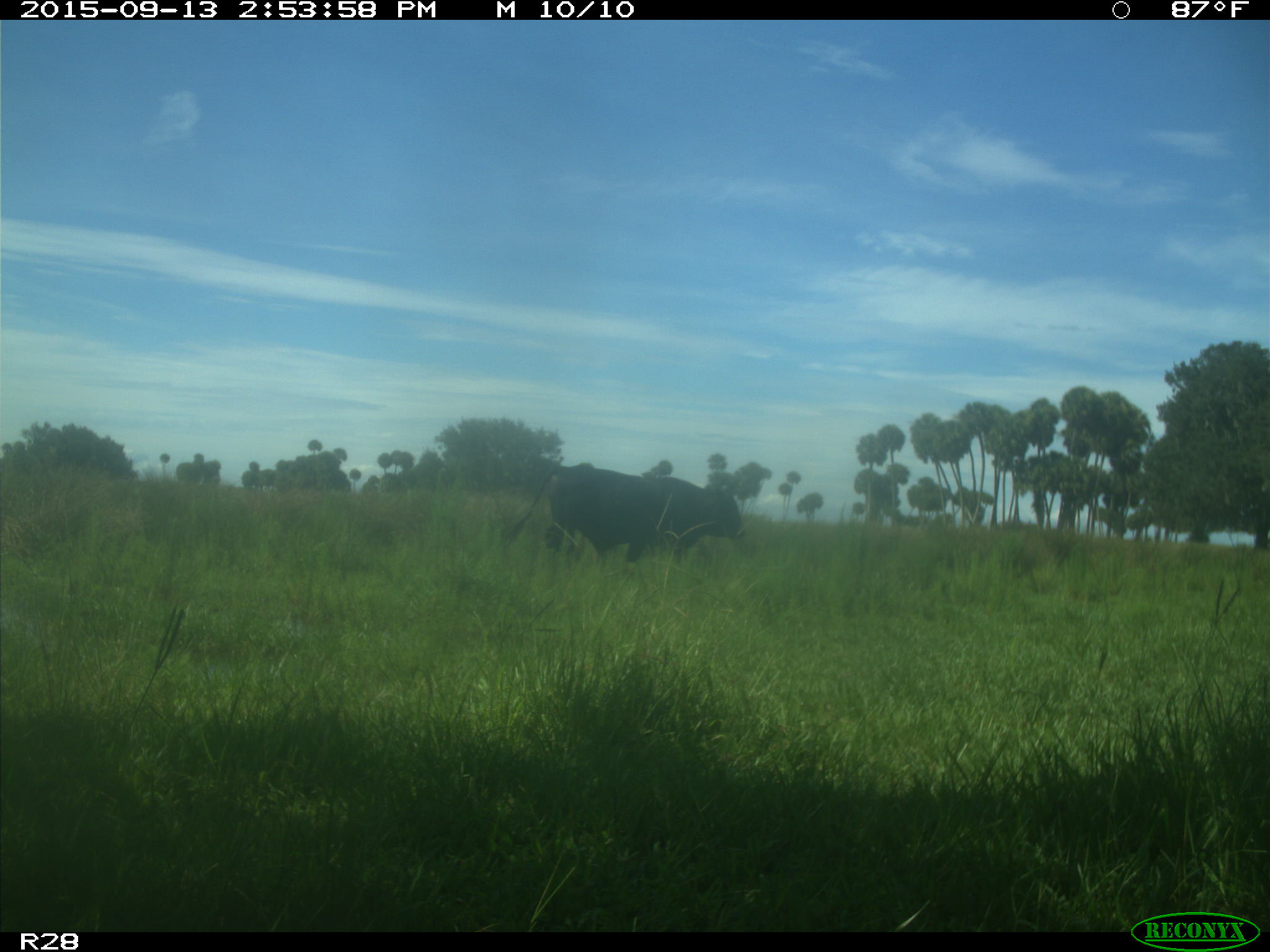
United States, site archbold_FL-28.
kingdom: Animalia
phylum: Chordata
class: Mammalia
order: Artiodactyla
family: Bovidae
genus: Bos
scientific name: Bos taurus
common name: domestic cow